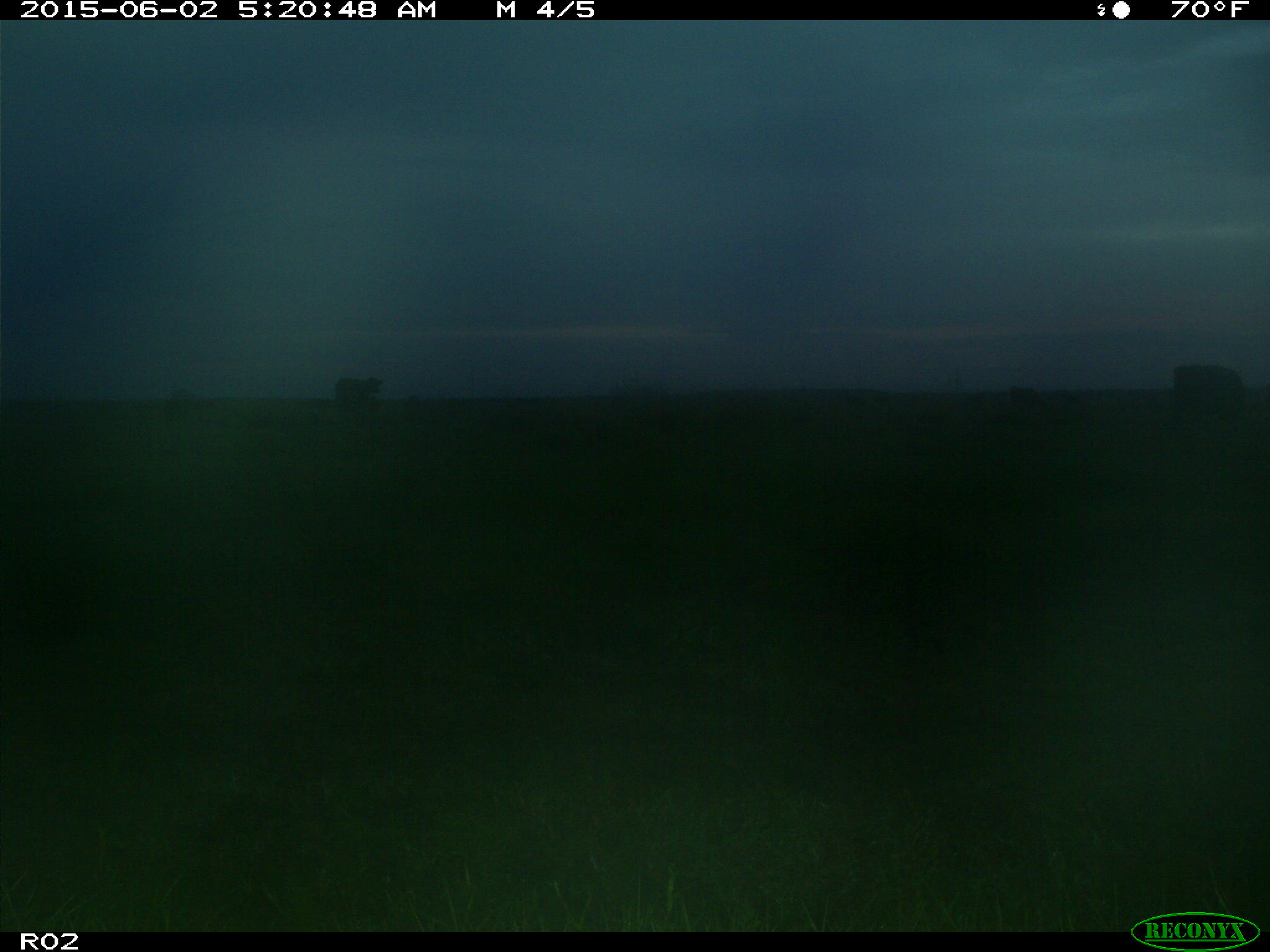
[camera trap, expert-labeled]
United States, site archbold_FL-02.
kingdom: Animalia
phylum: Chordata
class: Mammalia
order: Artiodactyla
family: Bovidae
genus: Bos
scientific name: Bos taurus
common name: domestic cow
Bos taurus (domestic cow).